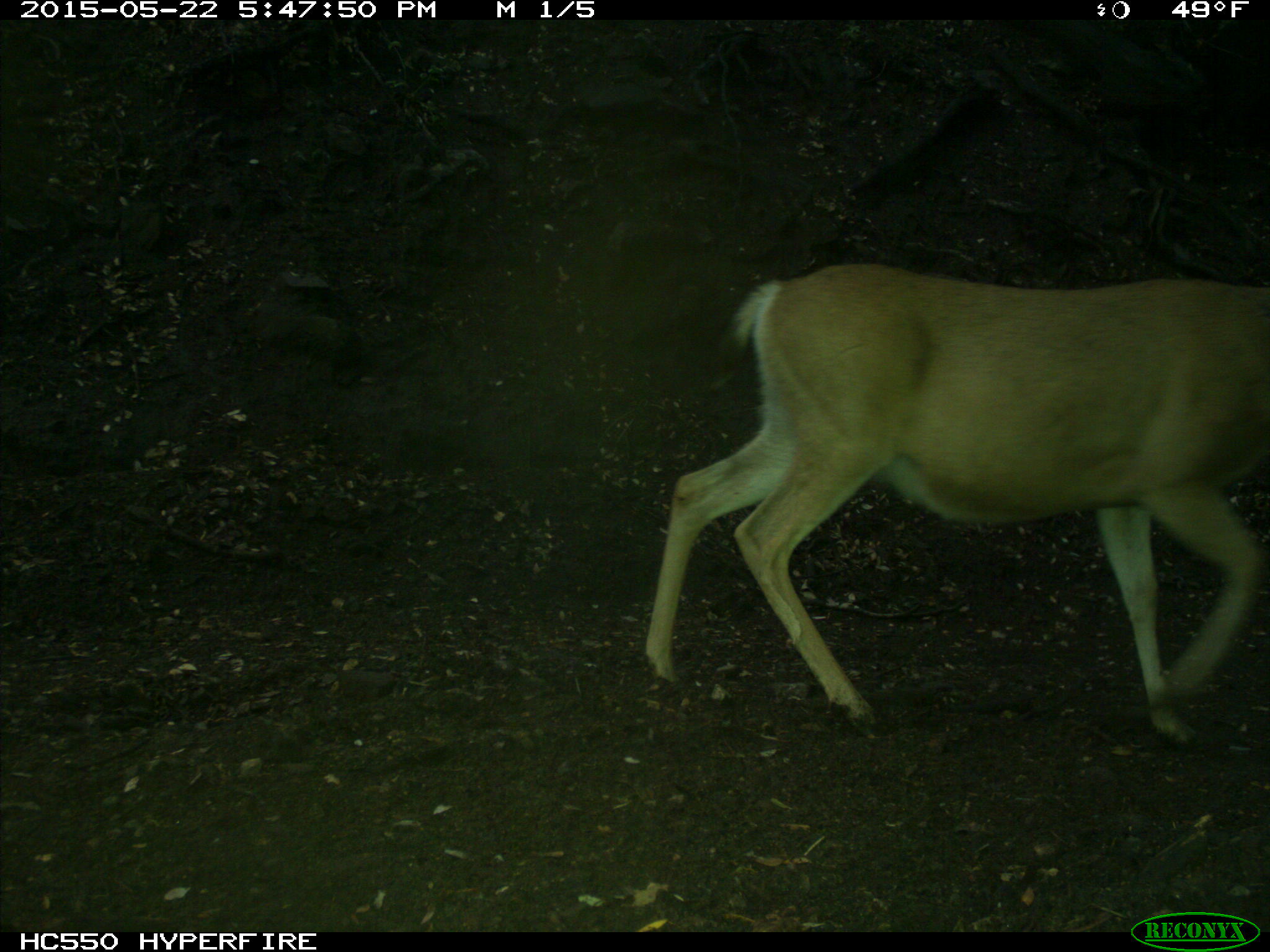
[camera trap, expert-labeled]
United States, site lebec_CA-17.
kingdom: Animalia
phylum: Chordata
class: Mammalia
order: Artiodactyla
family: Cervidae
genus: Odocoileus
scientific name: Odocoileus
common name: deer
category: unidentified deer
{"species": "unidentified deer (deer) (Odocoileus)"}